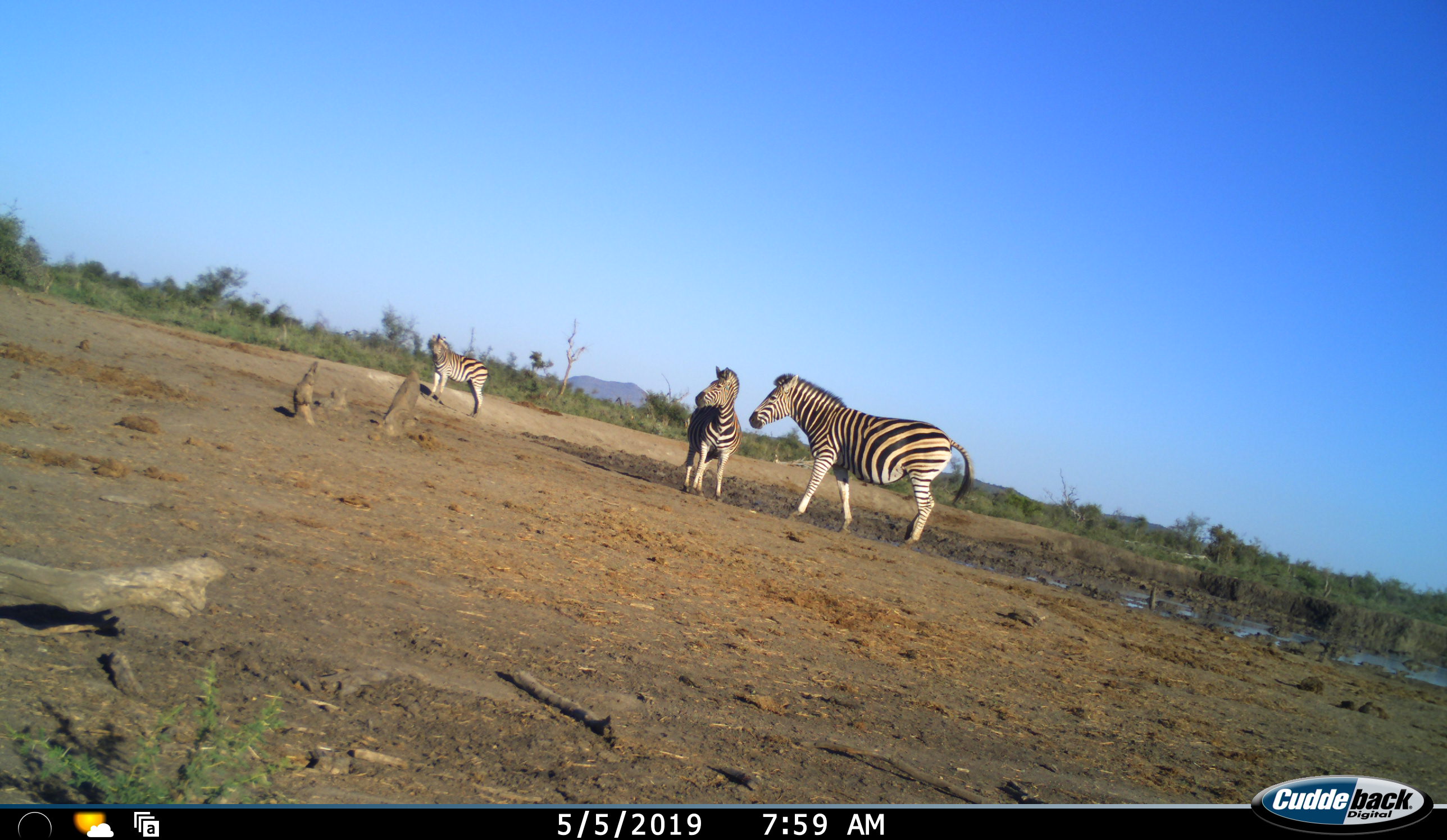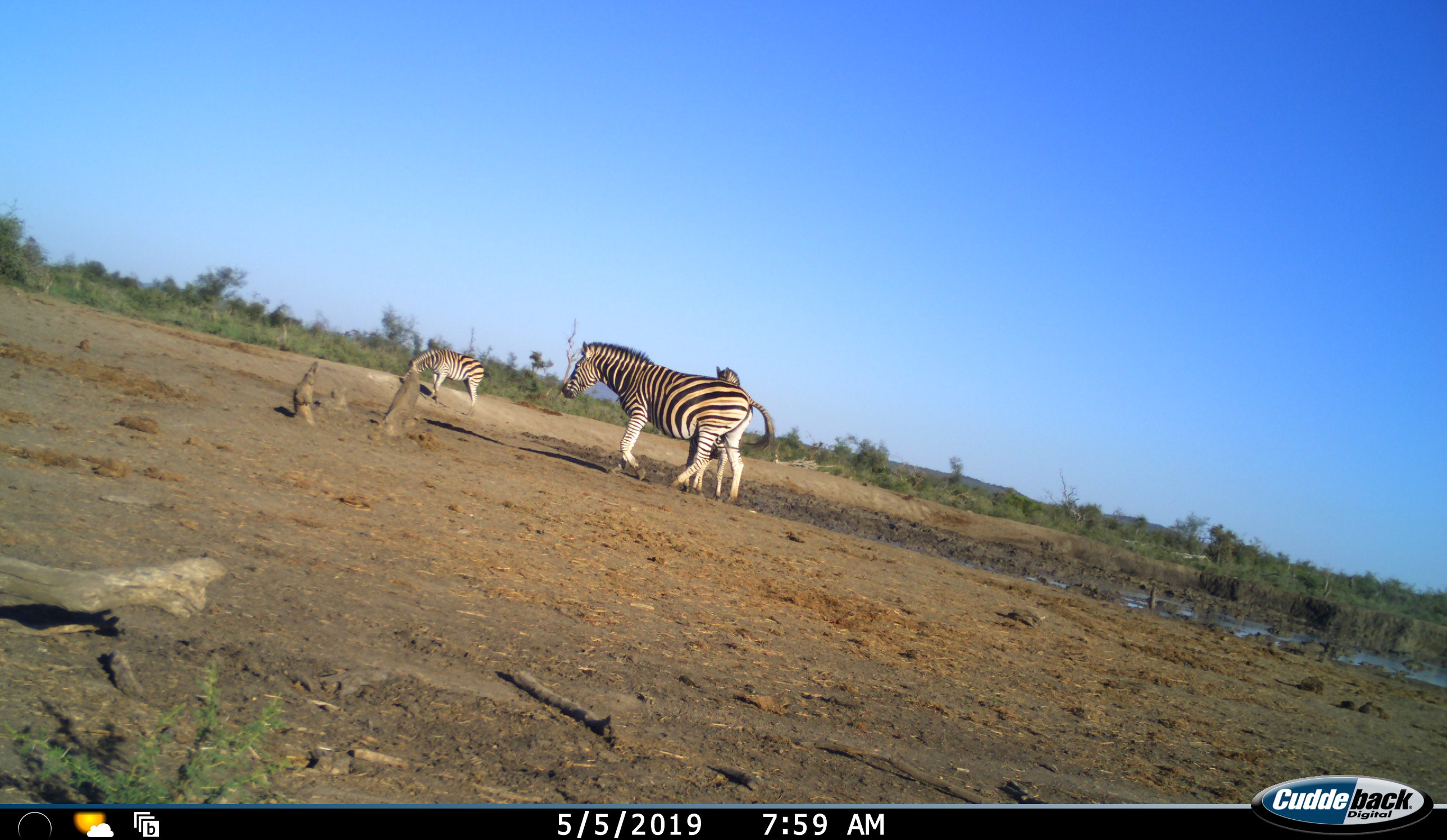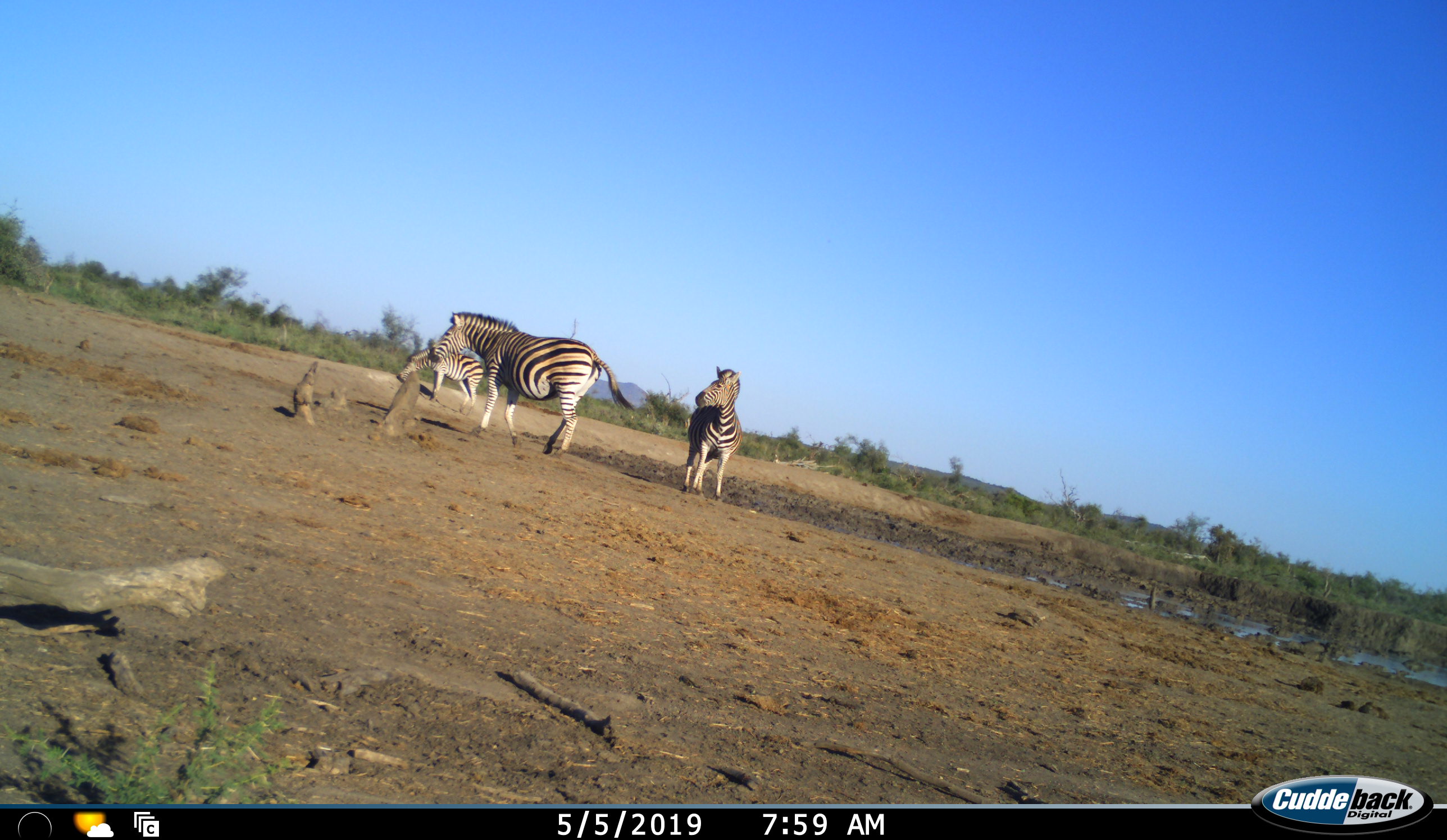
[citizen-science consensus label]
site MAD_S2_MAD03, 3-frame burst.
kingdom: Animalia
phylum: Chordata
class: Mammalia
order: Perissodactyla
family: Equidae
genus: Equus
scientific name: Equus quagga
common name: plains zebra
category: zebraplains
Zebraplains (plains zebra) (Equus quagga), count 3. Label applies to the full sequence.